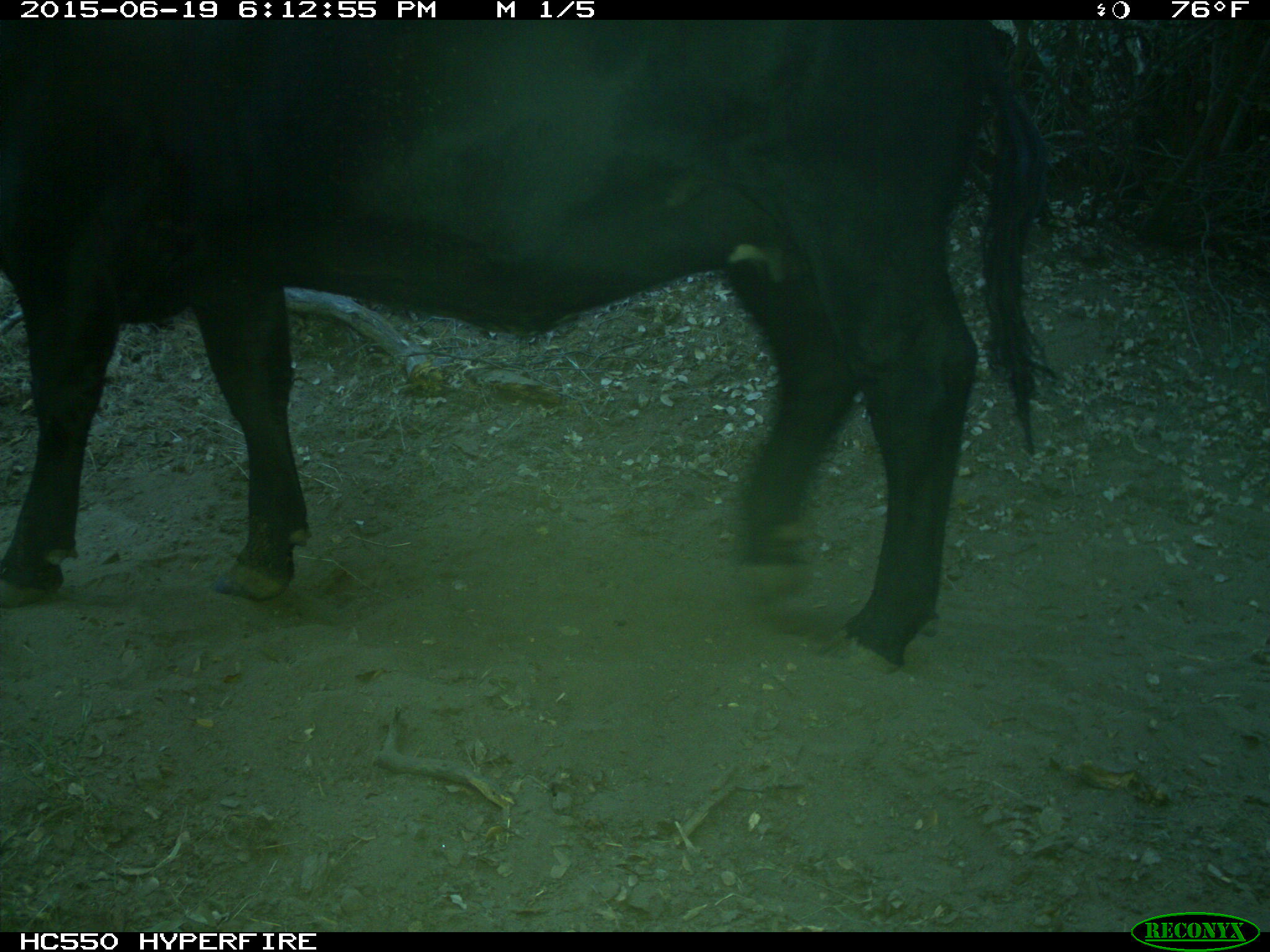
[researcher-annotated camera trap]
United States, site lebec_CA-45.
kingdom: Animalia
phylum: Chordata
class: Mammalia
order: Artiodactyla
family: Bovidae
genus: Bos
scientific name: Bos taurus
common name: domestic cow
Bos taurus (domestic cow).